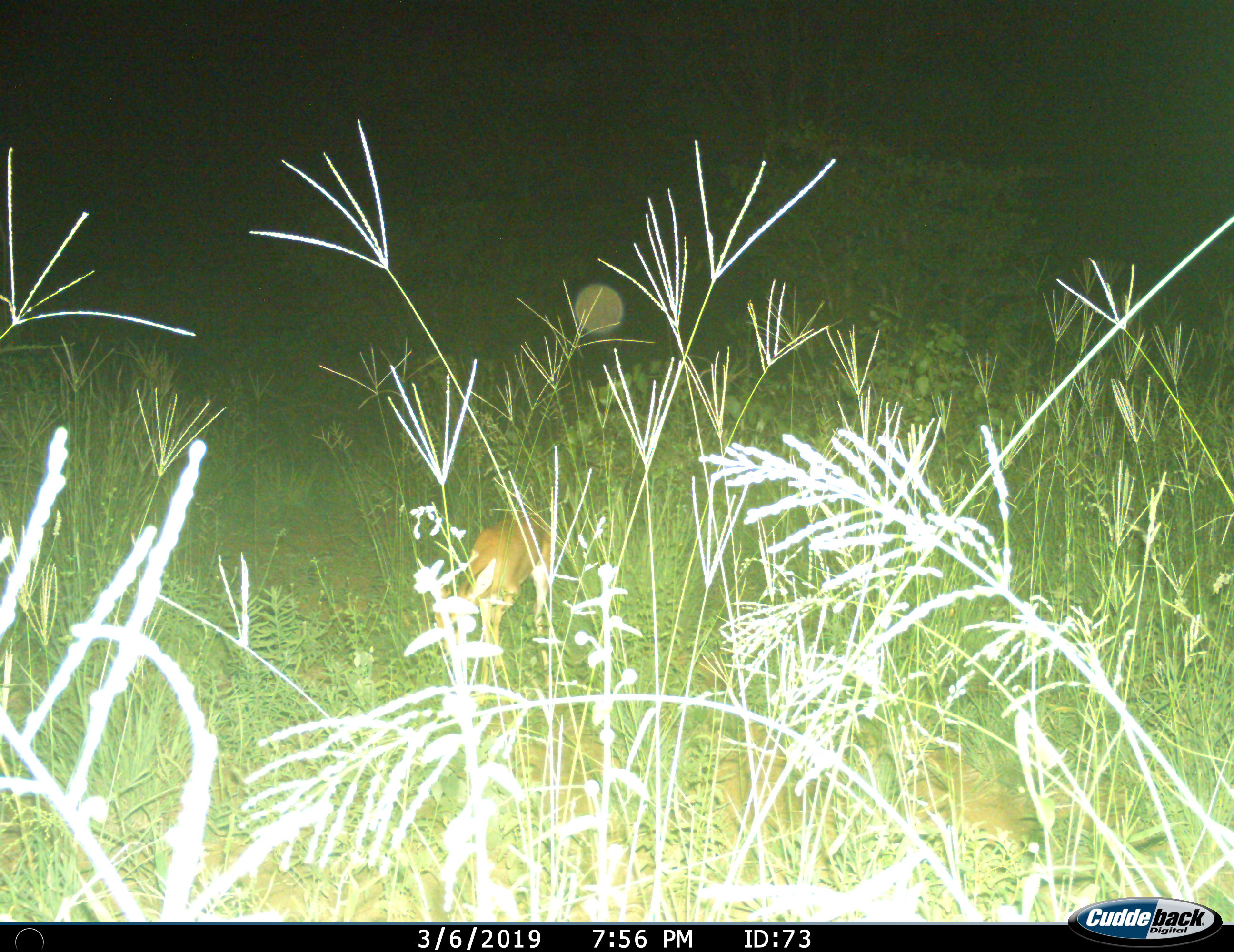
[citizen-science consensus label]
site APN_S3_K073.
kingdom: Animalia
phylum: Chordata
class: Mammalia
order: Artiodactyla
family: Bovidae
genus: Aepyceros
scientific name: Aepyceros melampus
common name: impala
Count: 1.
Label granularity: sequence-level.